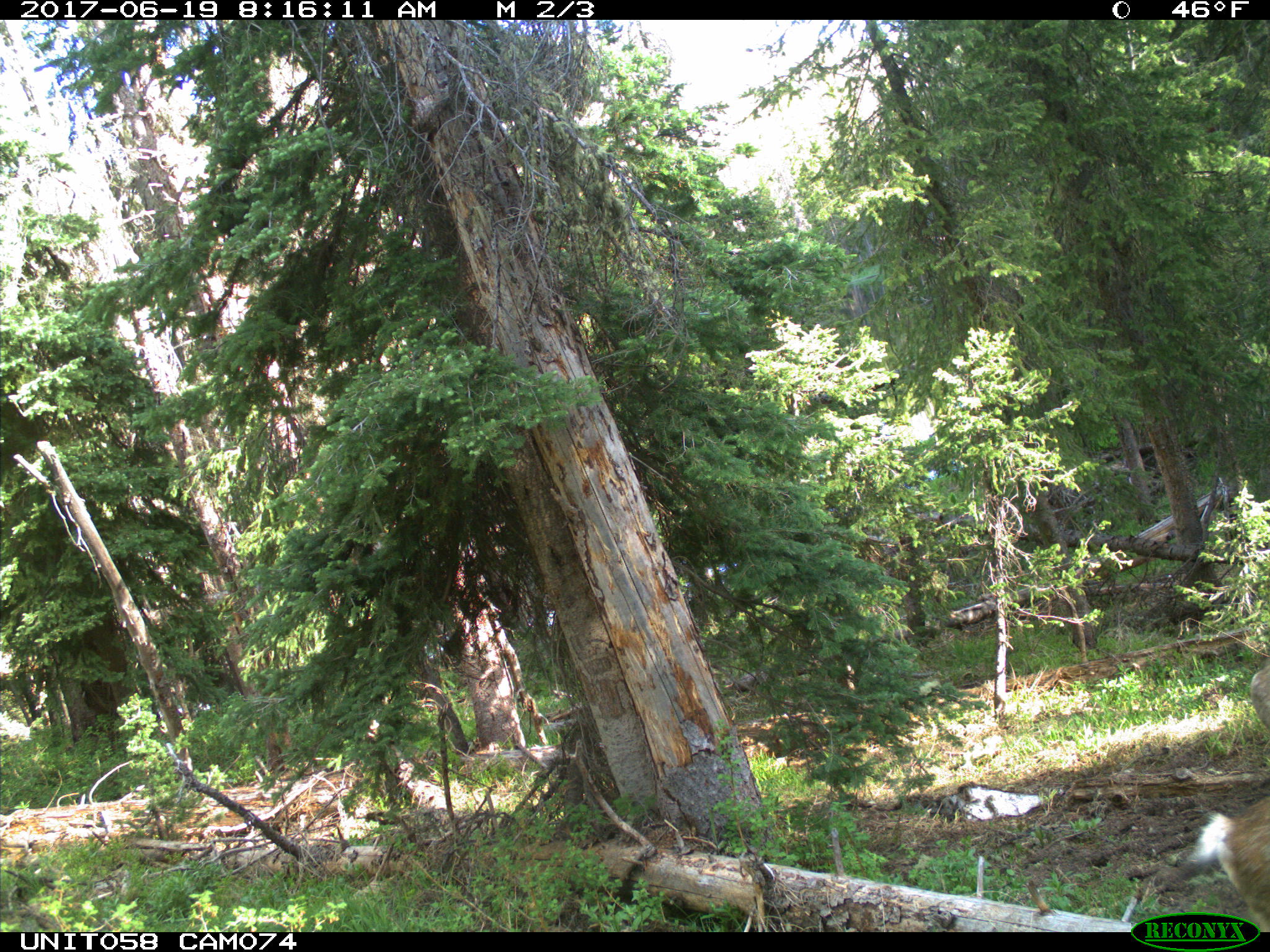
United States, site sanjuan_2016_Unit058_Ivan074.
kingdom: Animalia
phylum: Chordata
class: Mammalia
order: Artiodactyla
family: Cervidae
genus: Odocoileus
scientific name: Odocoileus hemionus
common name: mule deer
Odocoileus hemionus (mule deer).